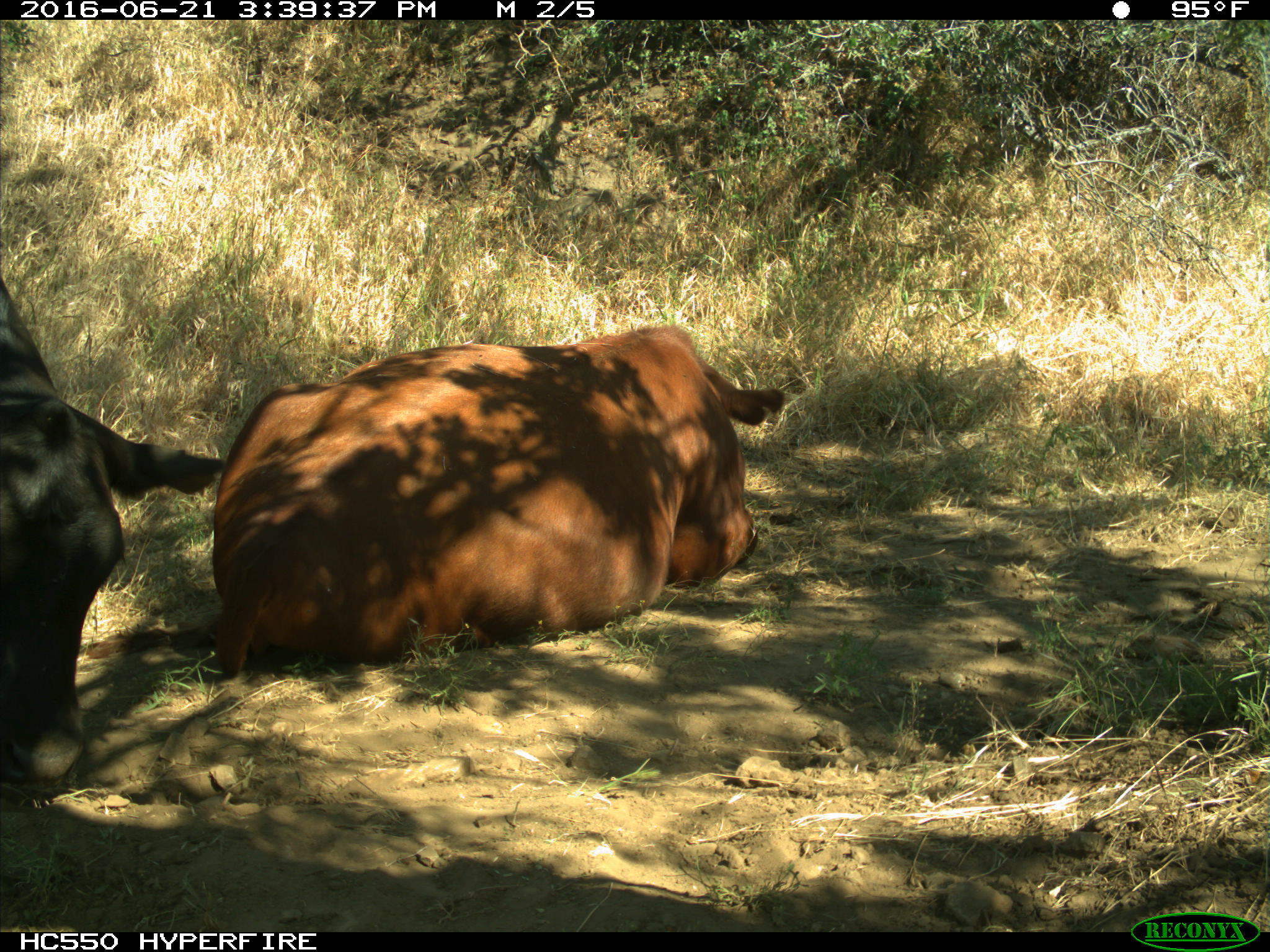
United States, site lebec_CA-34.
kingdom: Animalia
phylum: Chordata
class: Mammalia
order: Artiodactyla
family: Bovidae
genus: Bos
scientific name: Bos taurus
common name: domestic cow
Bos taurus (domestic cow).